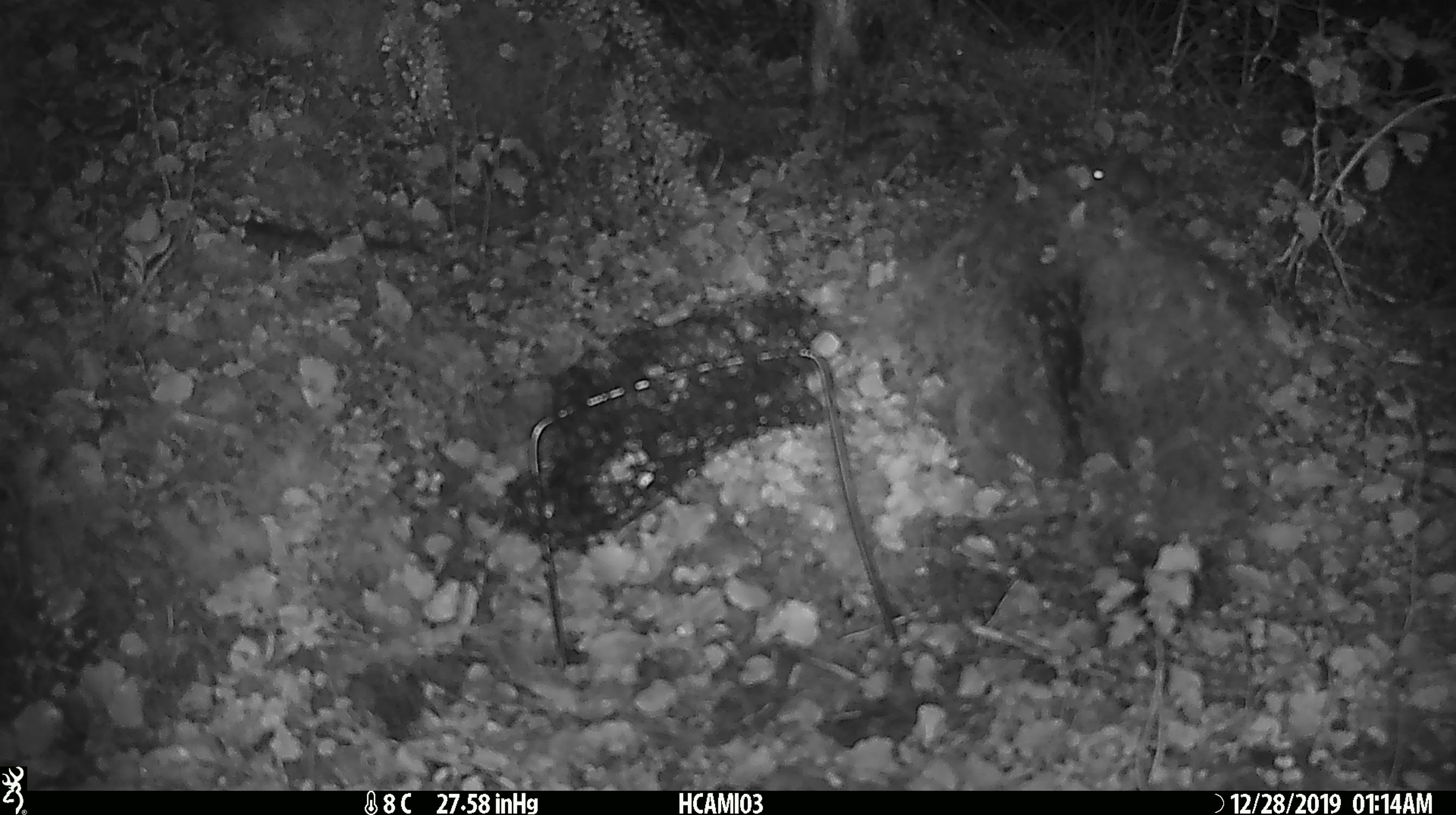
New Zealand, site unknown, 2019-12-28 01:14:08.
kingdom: Animalia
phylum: Chordata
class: Mammalia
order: Rodentia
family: Muridae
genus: Mus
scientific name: Mus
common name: mouse